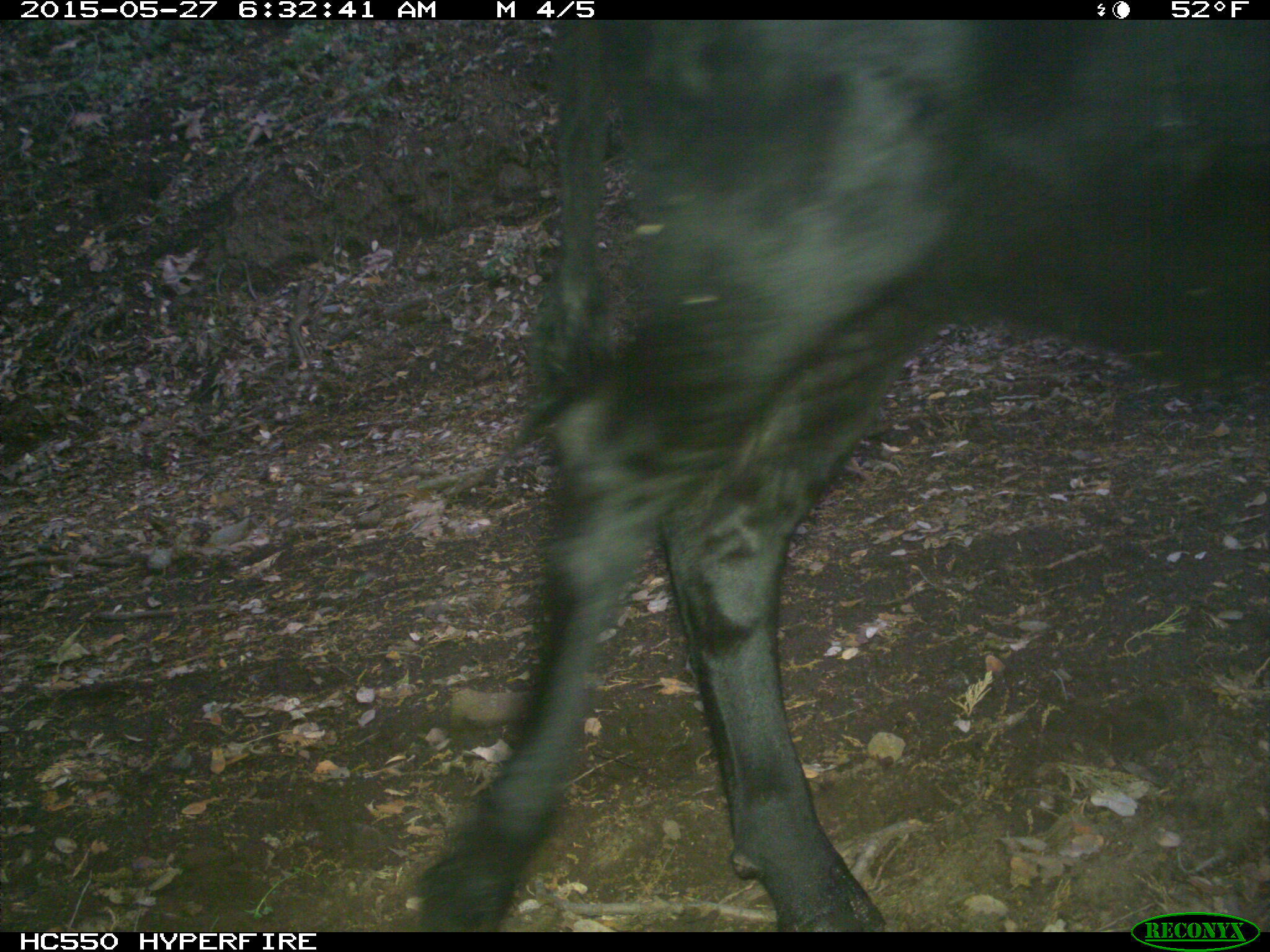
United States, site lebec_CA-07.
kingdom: Animalia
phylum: Chordata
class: Mammalia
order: Artiodactyla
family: Bovidae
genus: Bos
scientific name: Bos taurus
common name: domestic cow